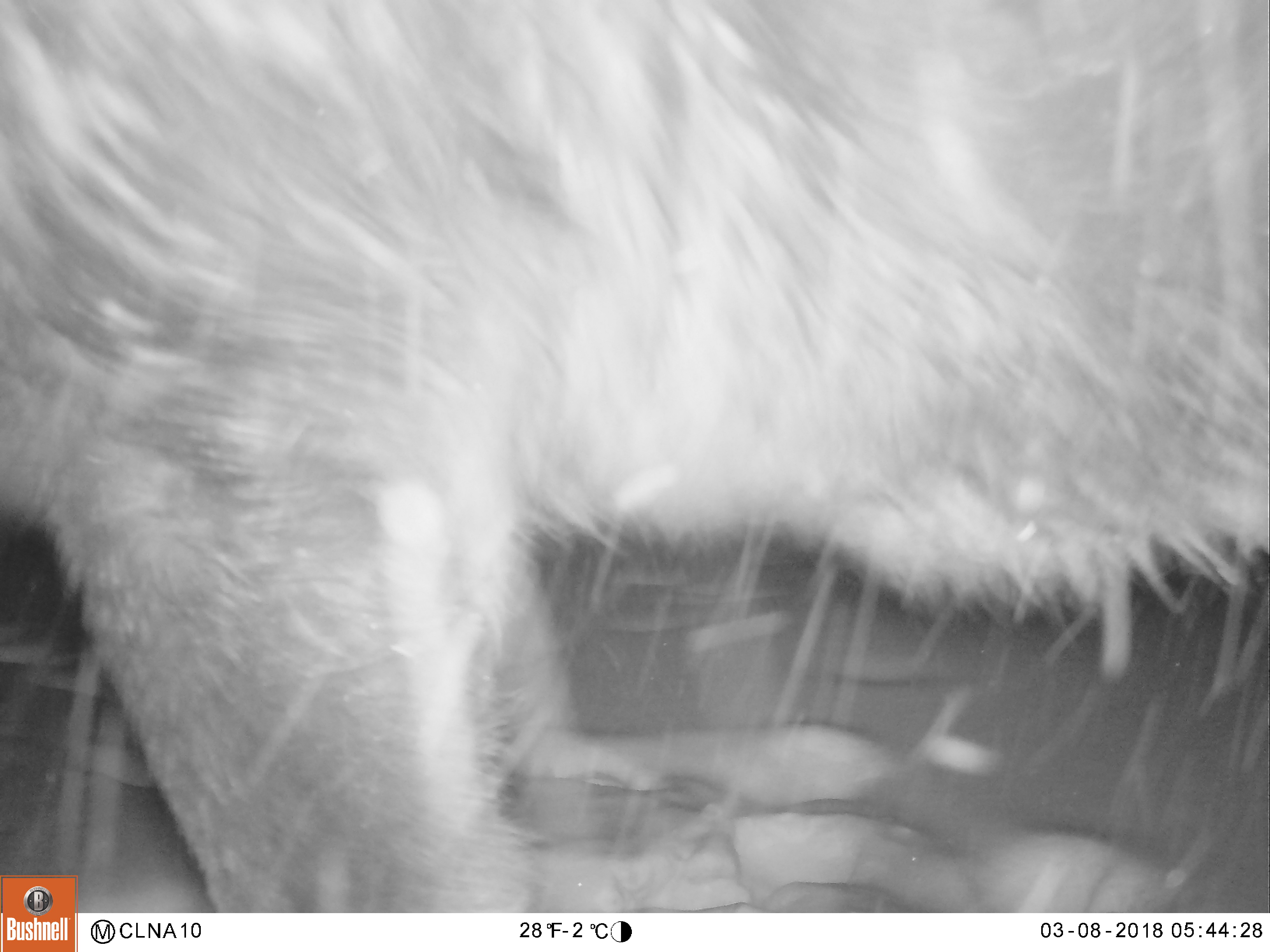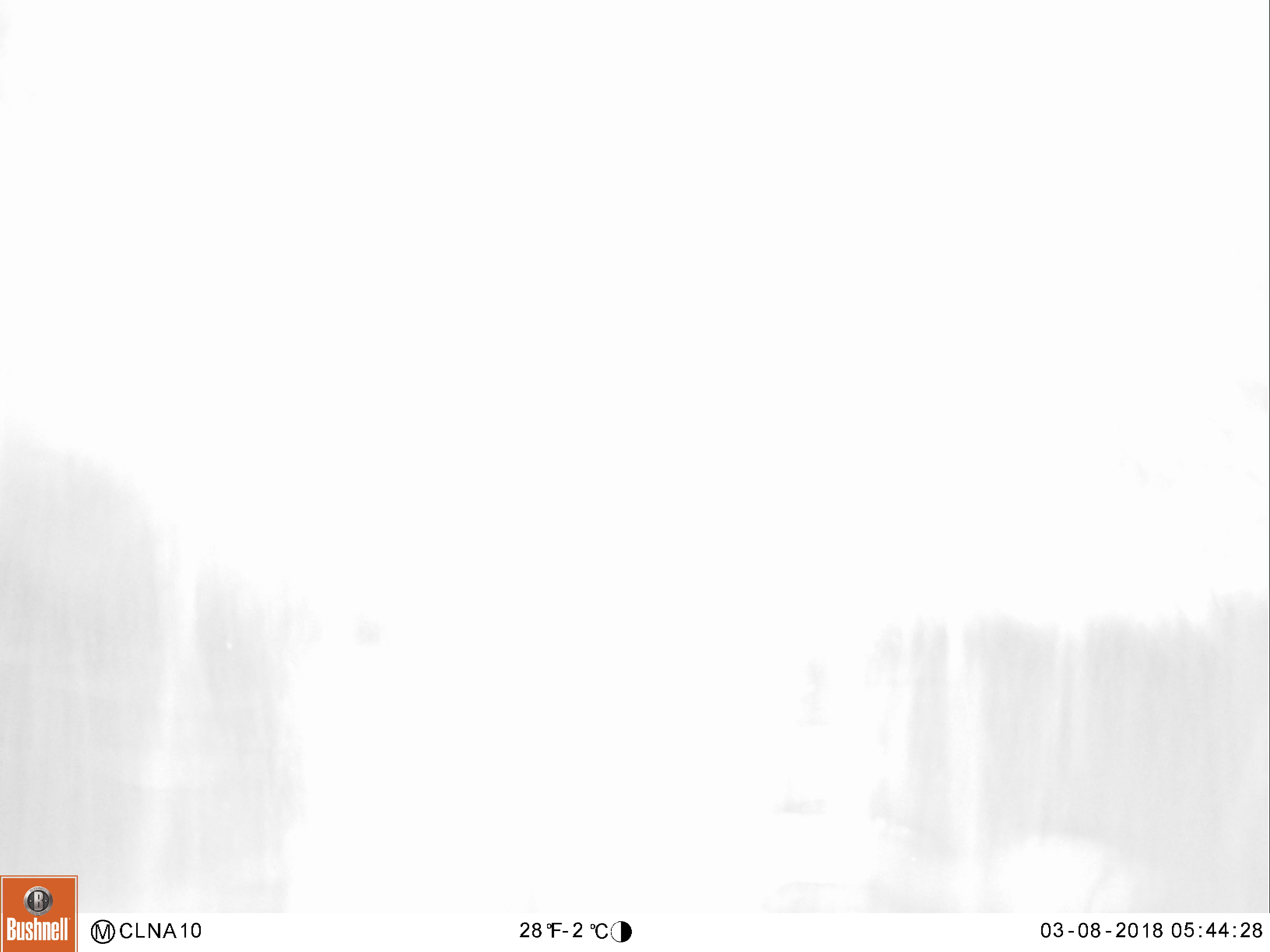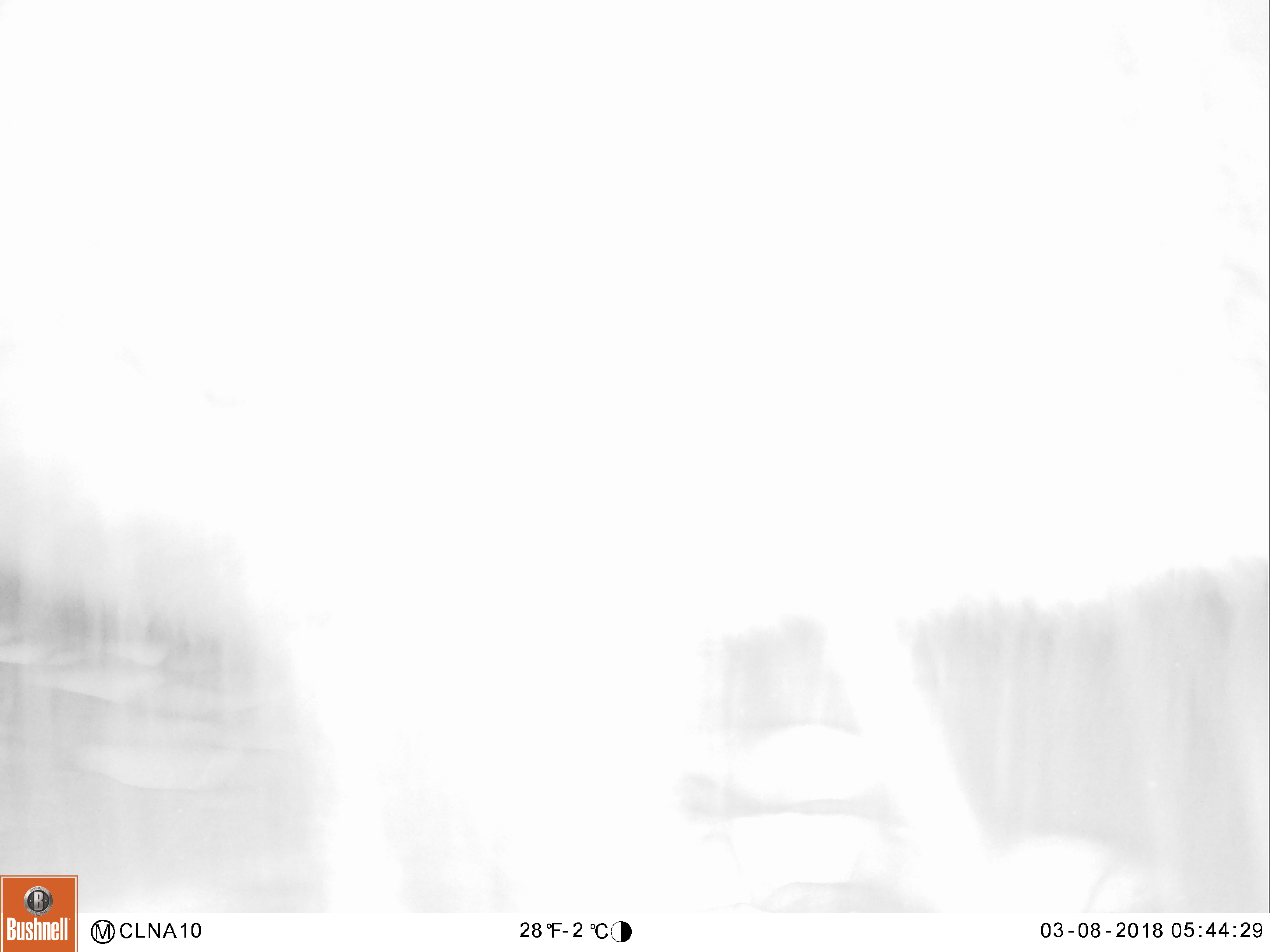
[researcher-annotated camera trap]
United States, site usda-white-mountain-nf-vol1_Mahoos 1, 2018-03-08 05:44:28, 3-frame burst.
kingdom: Animalia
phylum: Chordata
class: Mammalia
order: Artiodactyla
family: Cervidae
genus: Alces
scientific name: Alces alces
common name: moose